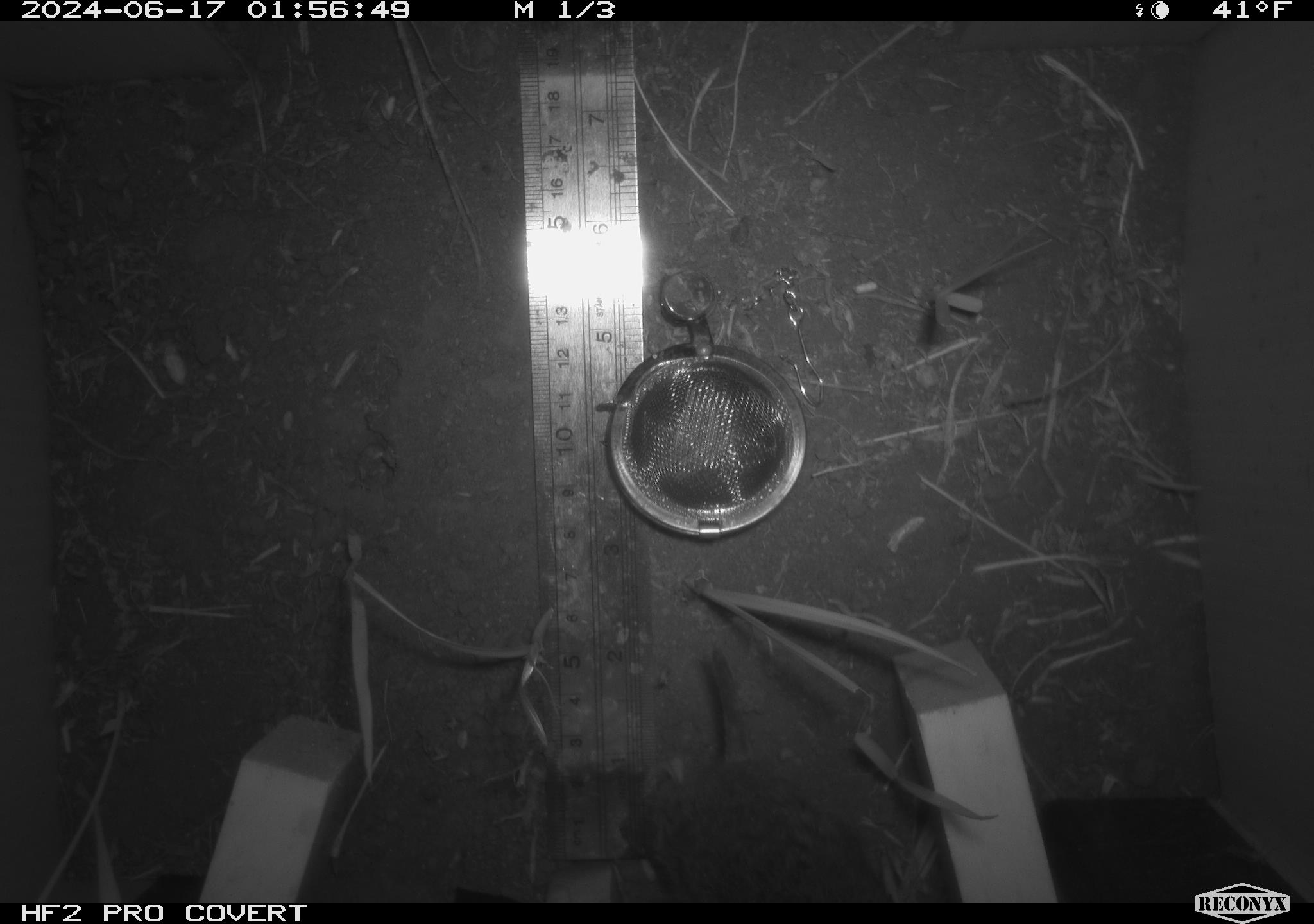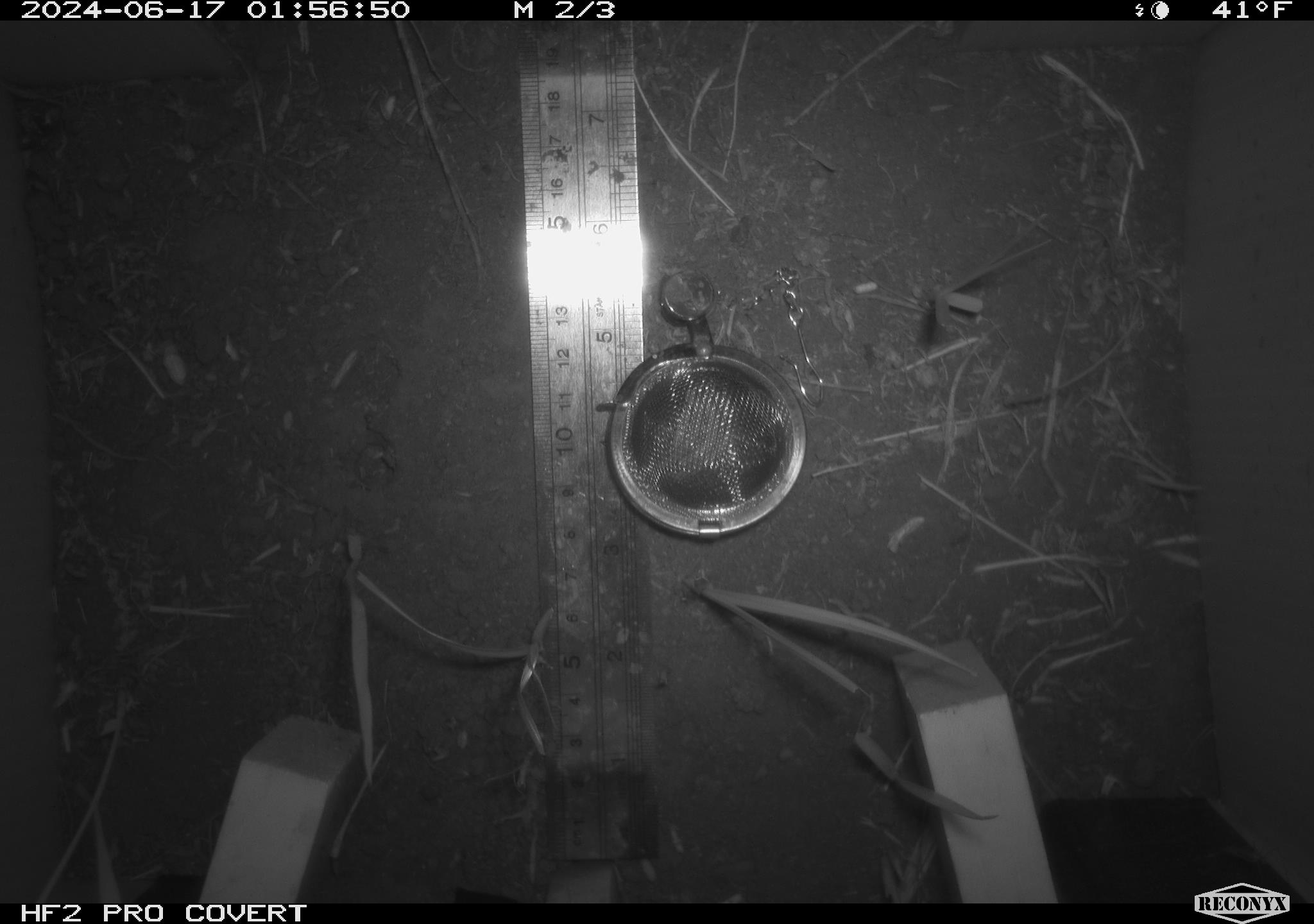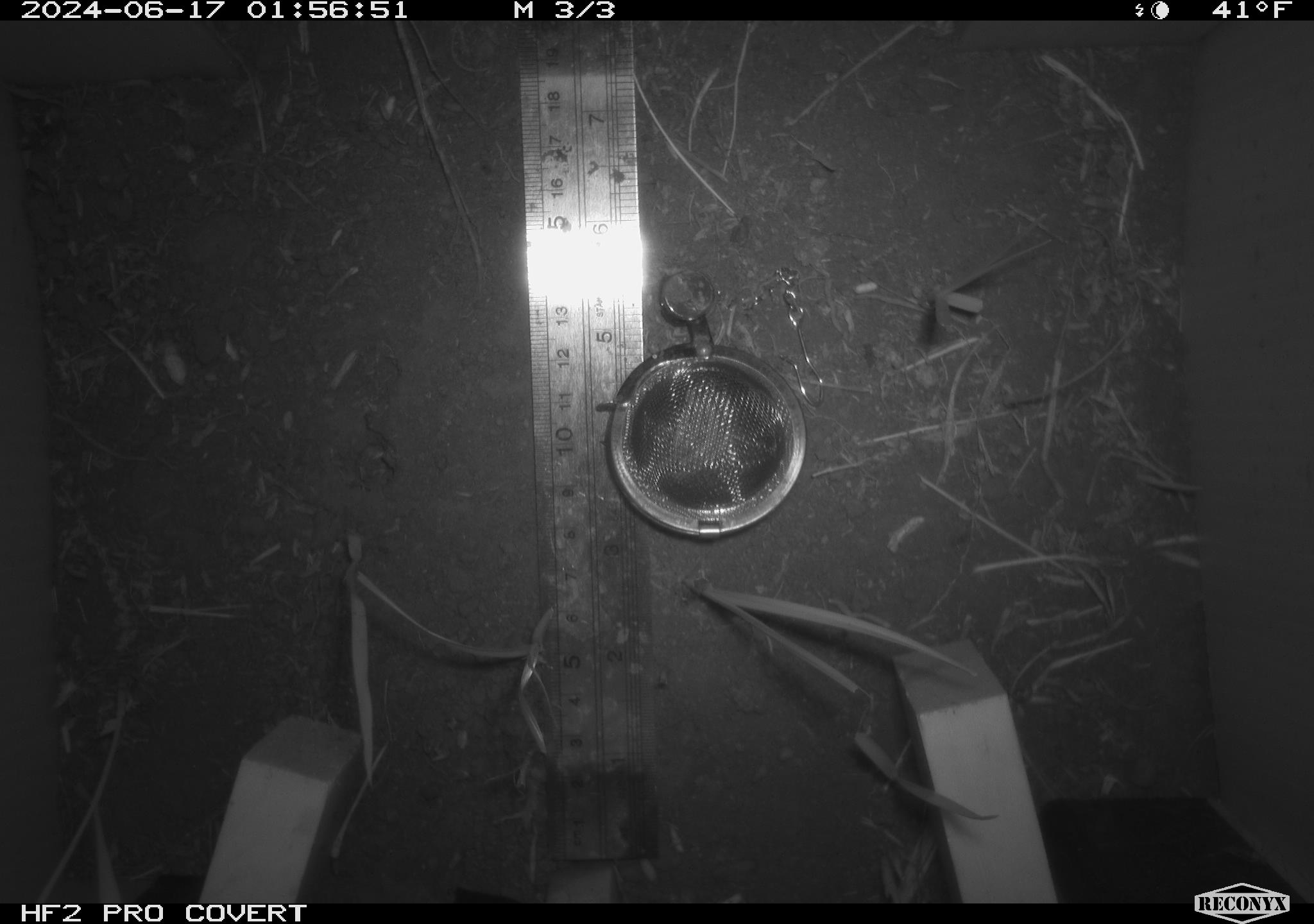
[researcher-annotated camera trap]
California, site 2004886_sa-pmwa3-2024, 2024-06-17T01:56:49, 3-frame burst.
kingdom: Animalia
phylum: Chordata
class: Mammalia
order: Rodentia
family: Cricetidae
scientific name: Arvicolinae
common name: voles, lemmings, and muskrats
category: arvicolinae subfamily